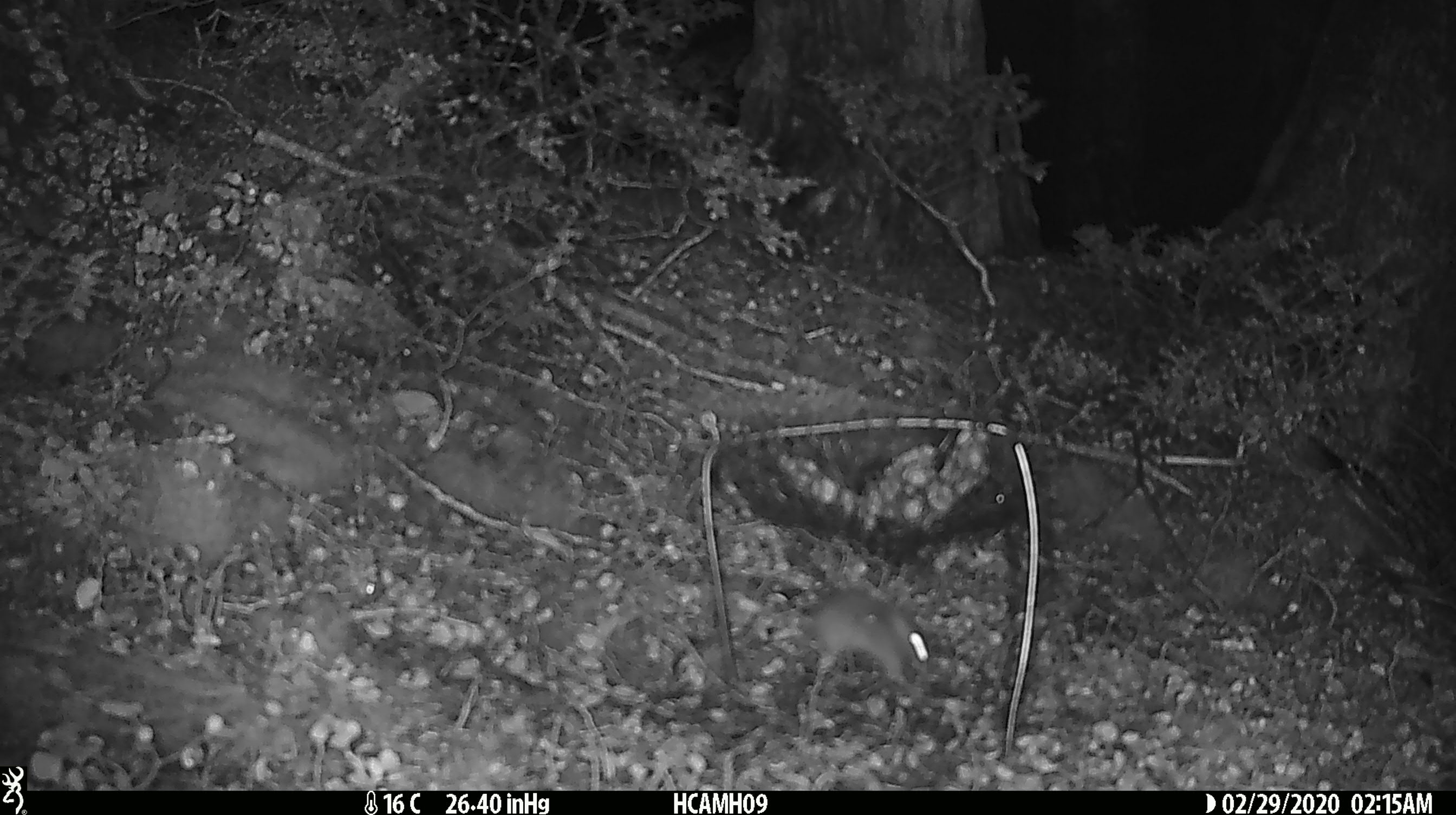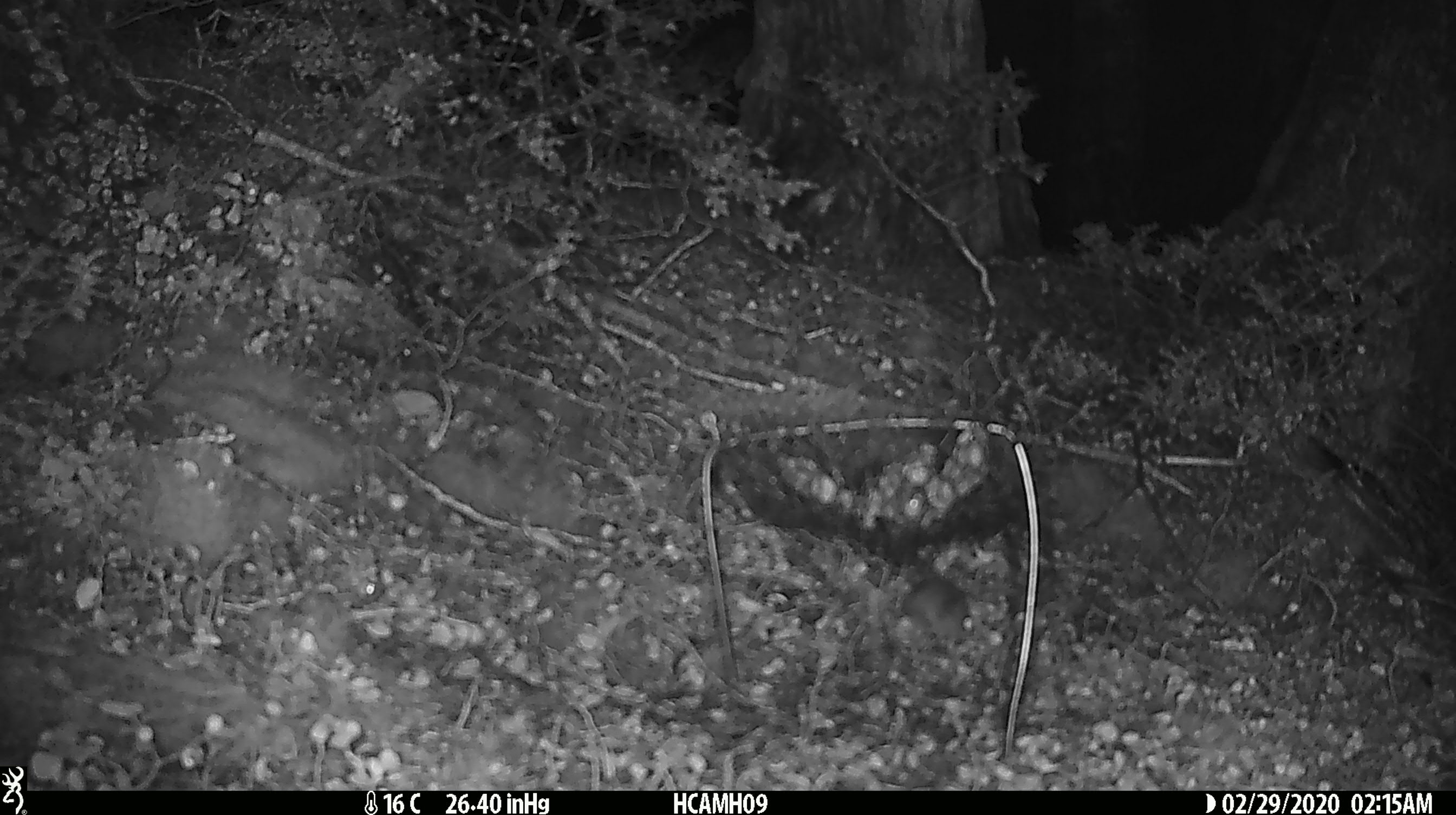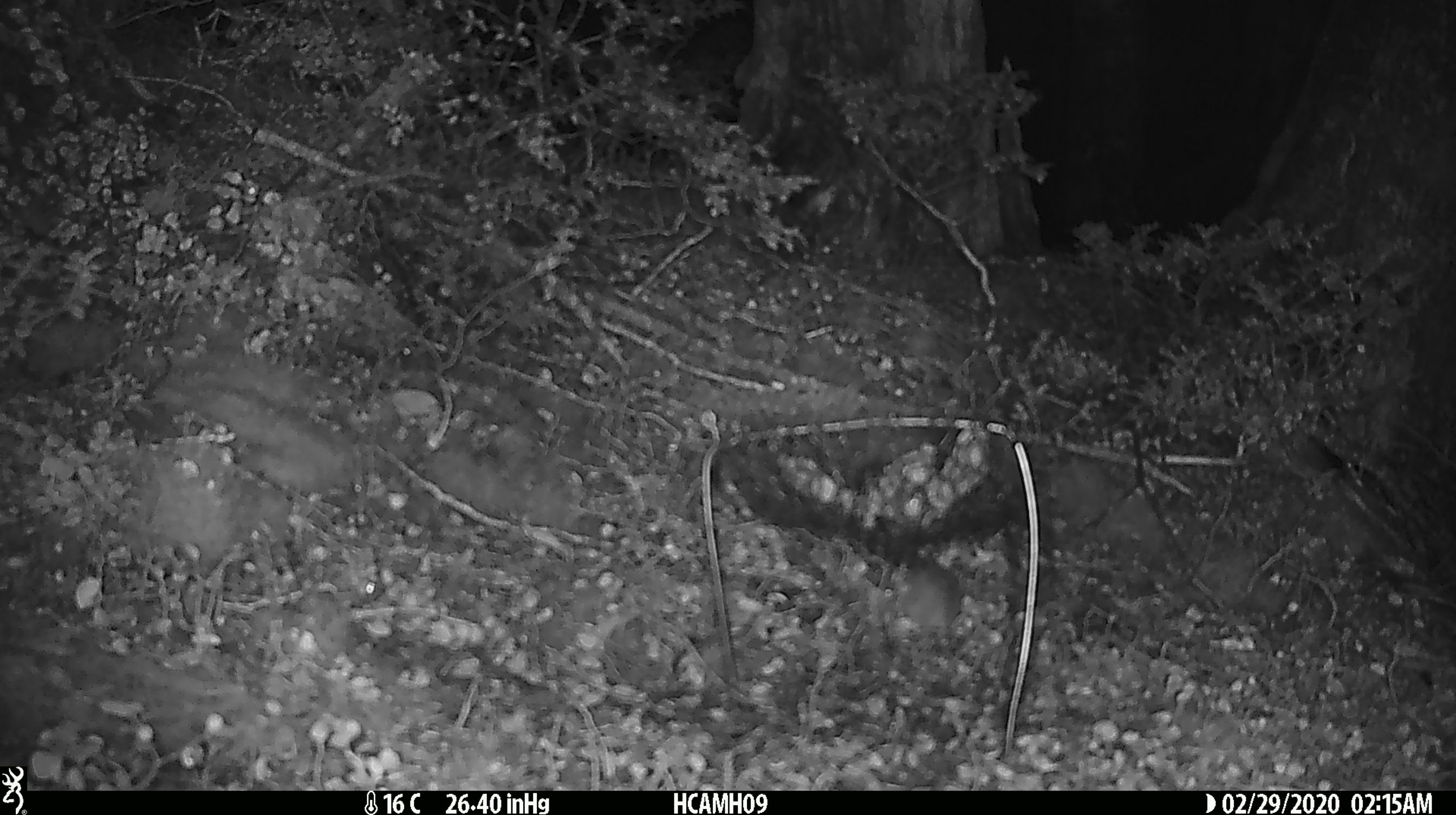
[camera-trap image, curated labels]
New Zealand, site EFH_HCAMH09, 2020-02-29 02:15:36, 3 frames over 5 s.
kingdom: Animalia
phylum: Chordata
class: Mammalia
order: Rodentia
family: Muridae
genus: Mus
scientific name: Mus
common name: mouse